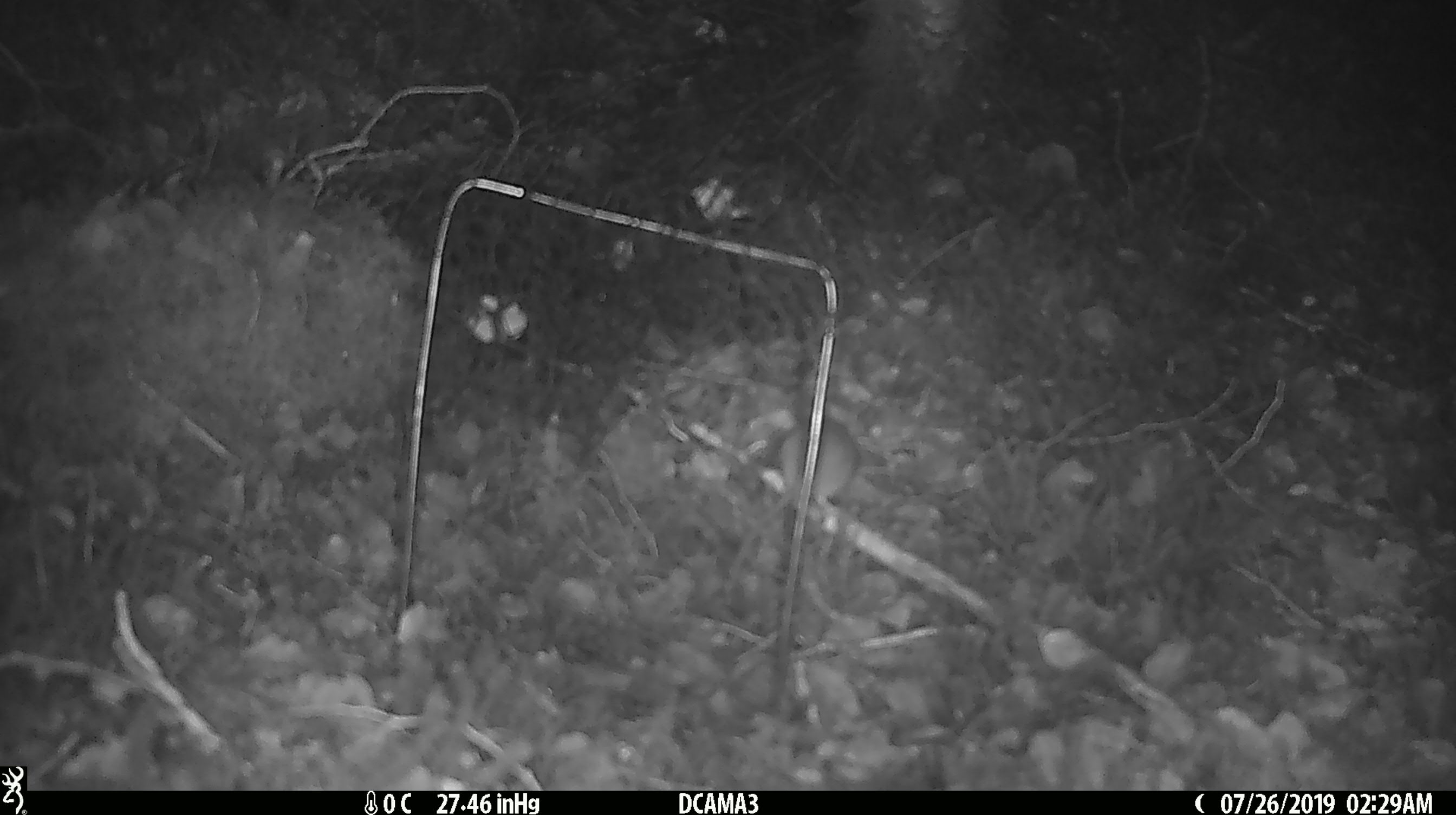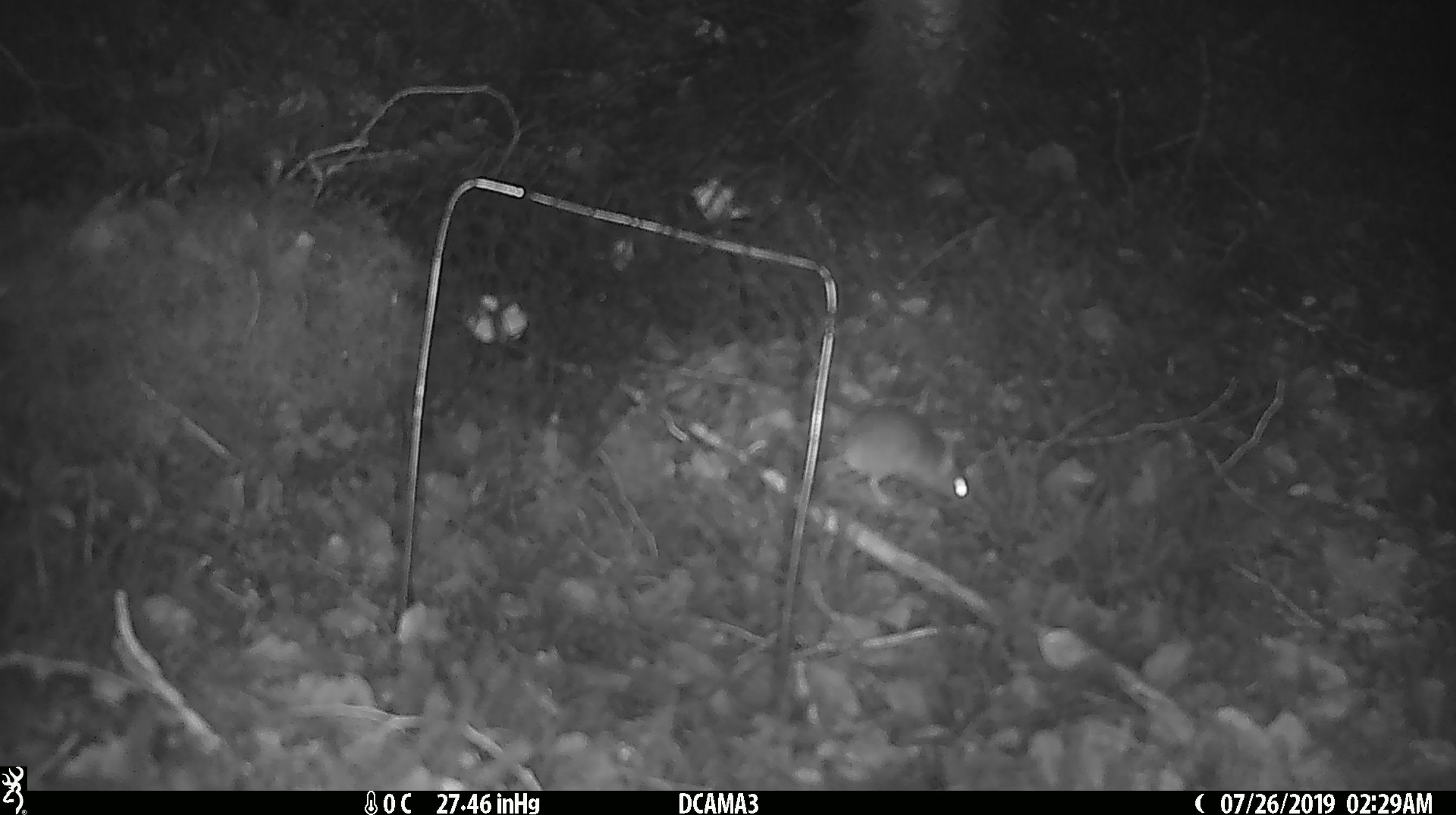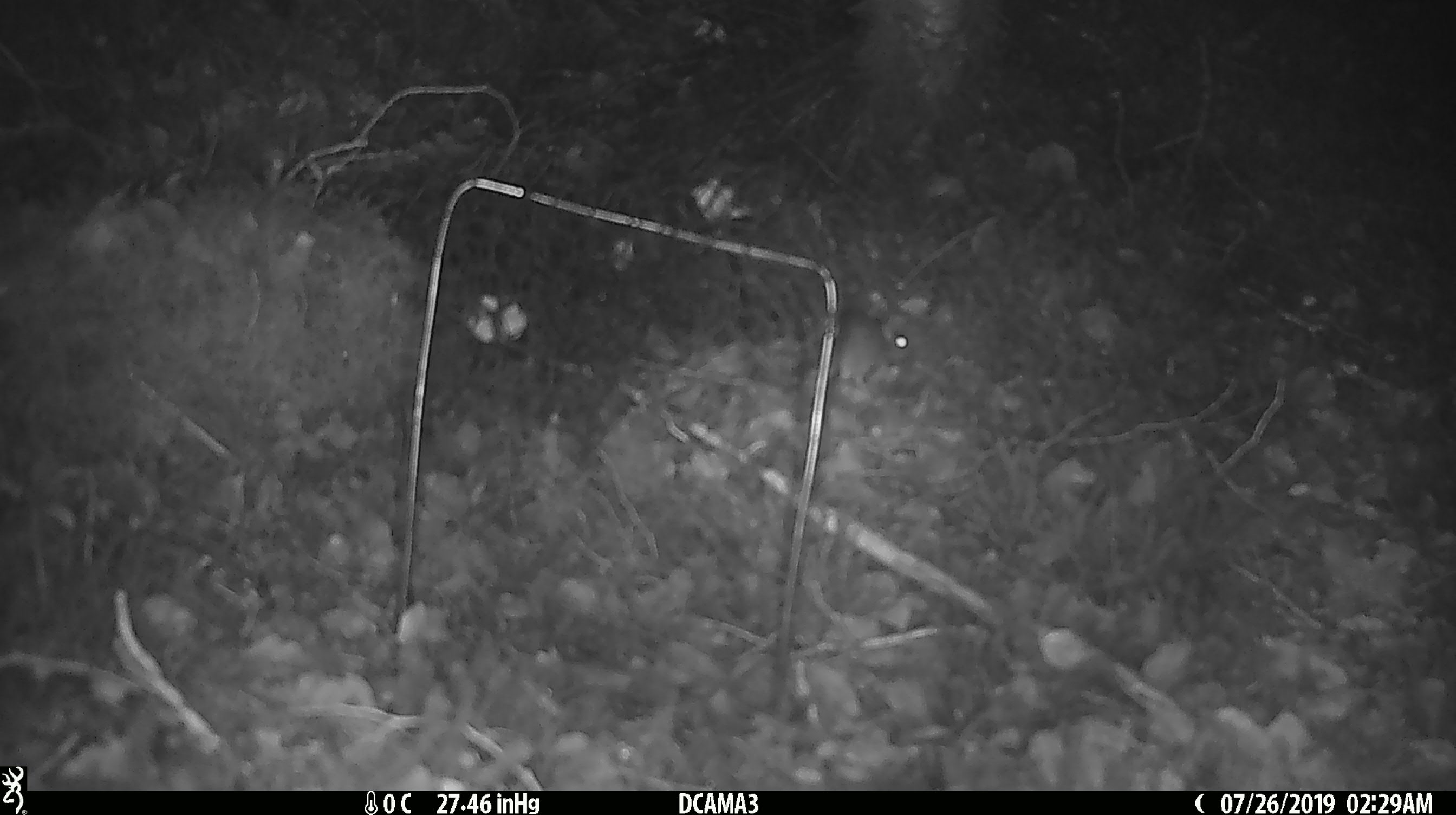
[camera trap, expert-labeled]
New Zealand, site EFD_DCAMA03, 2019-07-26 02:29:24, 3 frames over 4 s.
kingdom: Animalia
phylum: Chordata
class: Mammalia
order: Rodentia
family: Muridae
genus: Mus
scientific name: Mus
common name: mouse